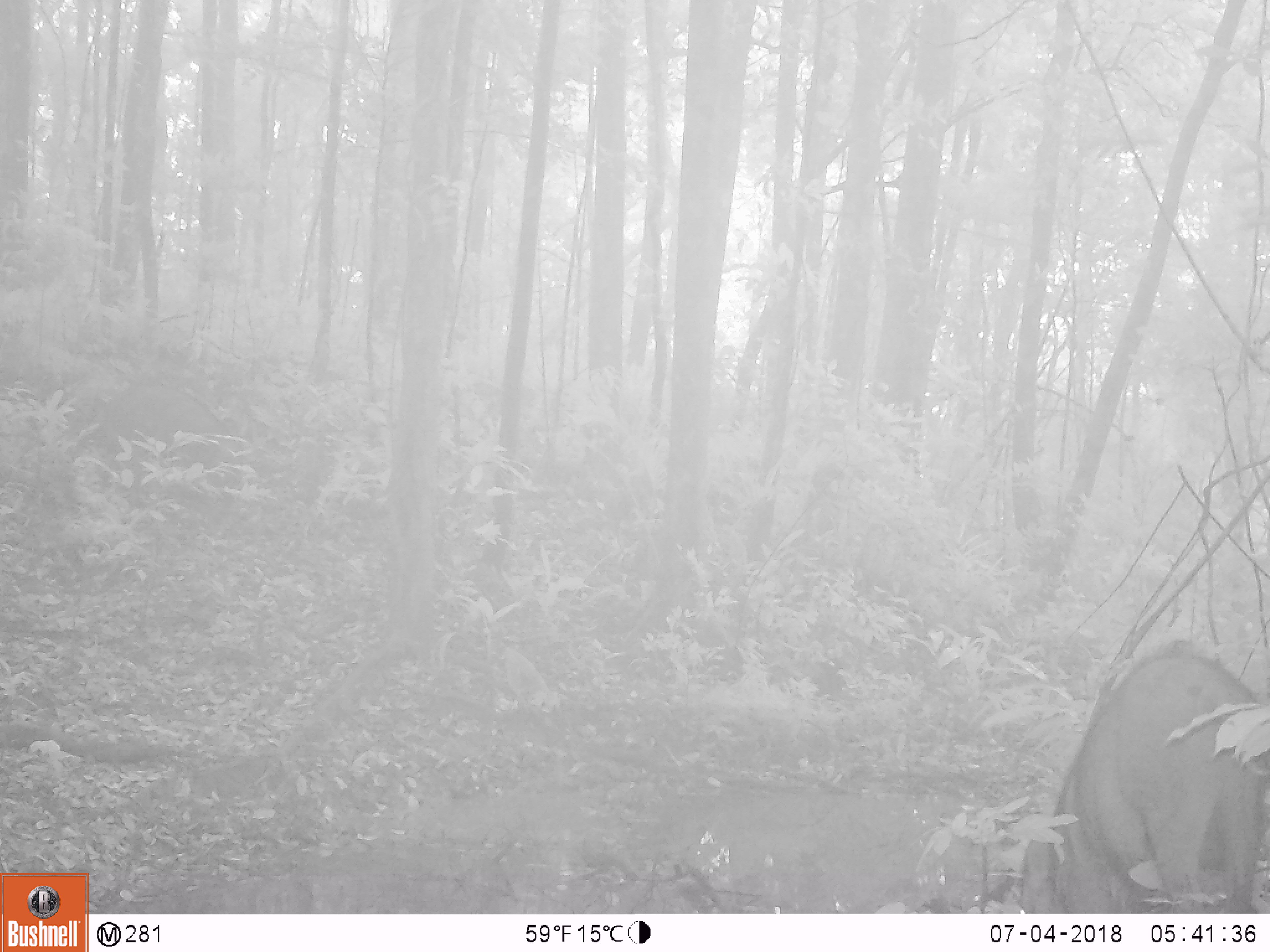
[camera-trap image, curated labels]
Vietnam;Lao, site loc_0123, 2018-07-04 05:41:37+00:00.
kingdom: Animalia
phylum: Chordata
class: Mammalia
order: Artiodactyla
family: Suidae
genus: Sus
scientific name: Sus scrofa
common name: eurasian wild pig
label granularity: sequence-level